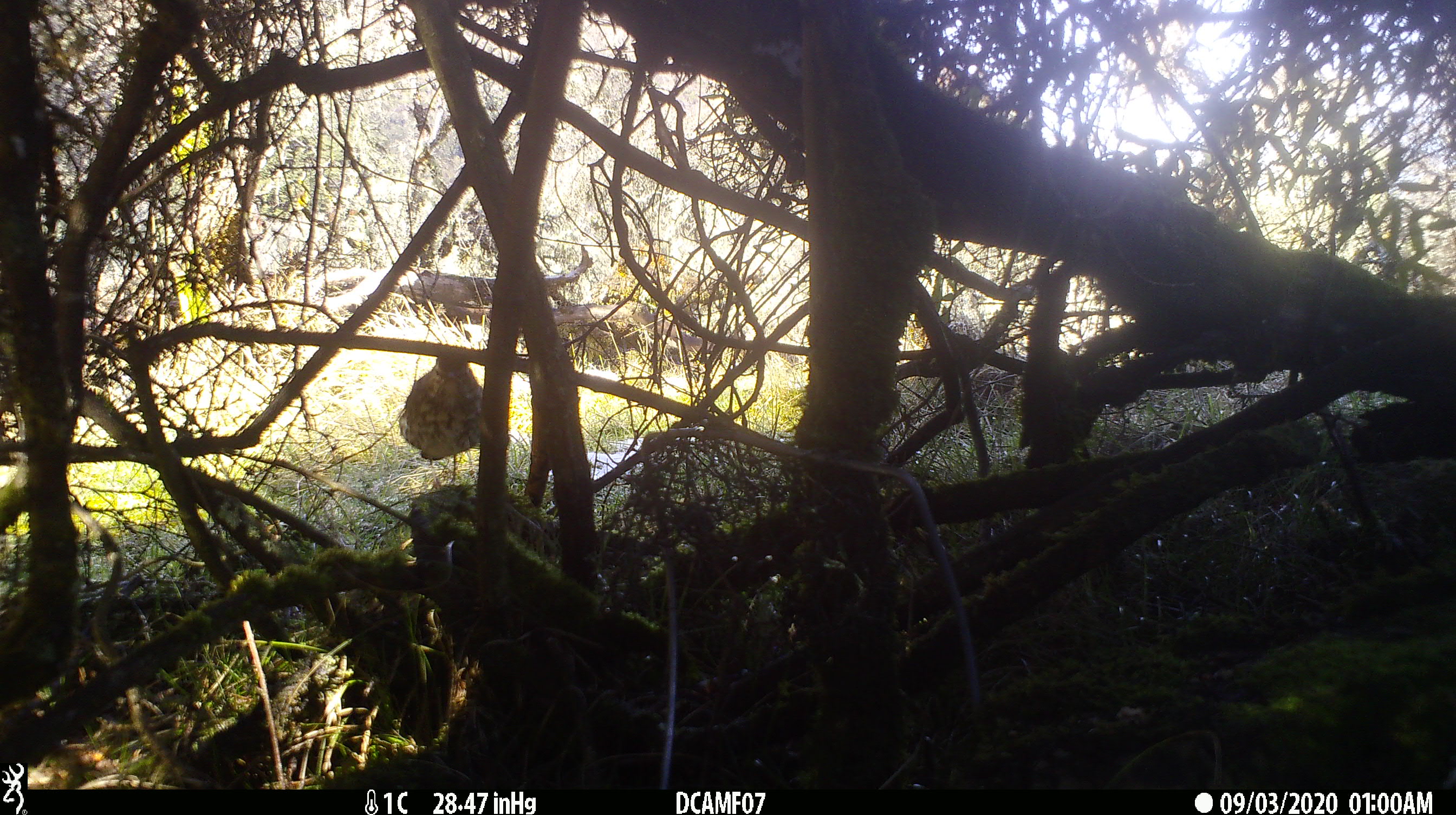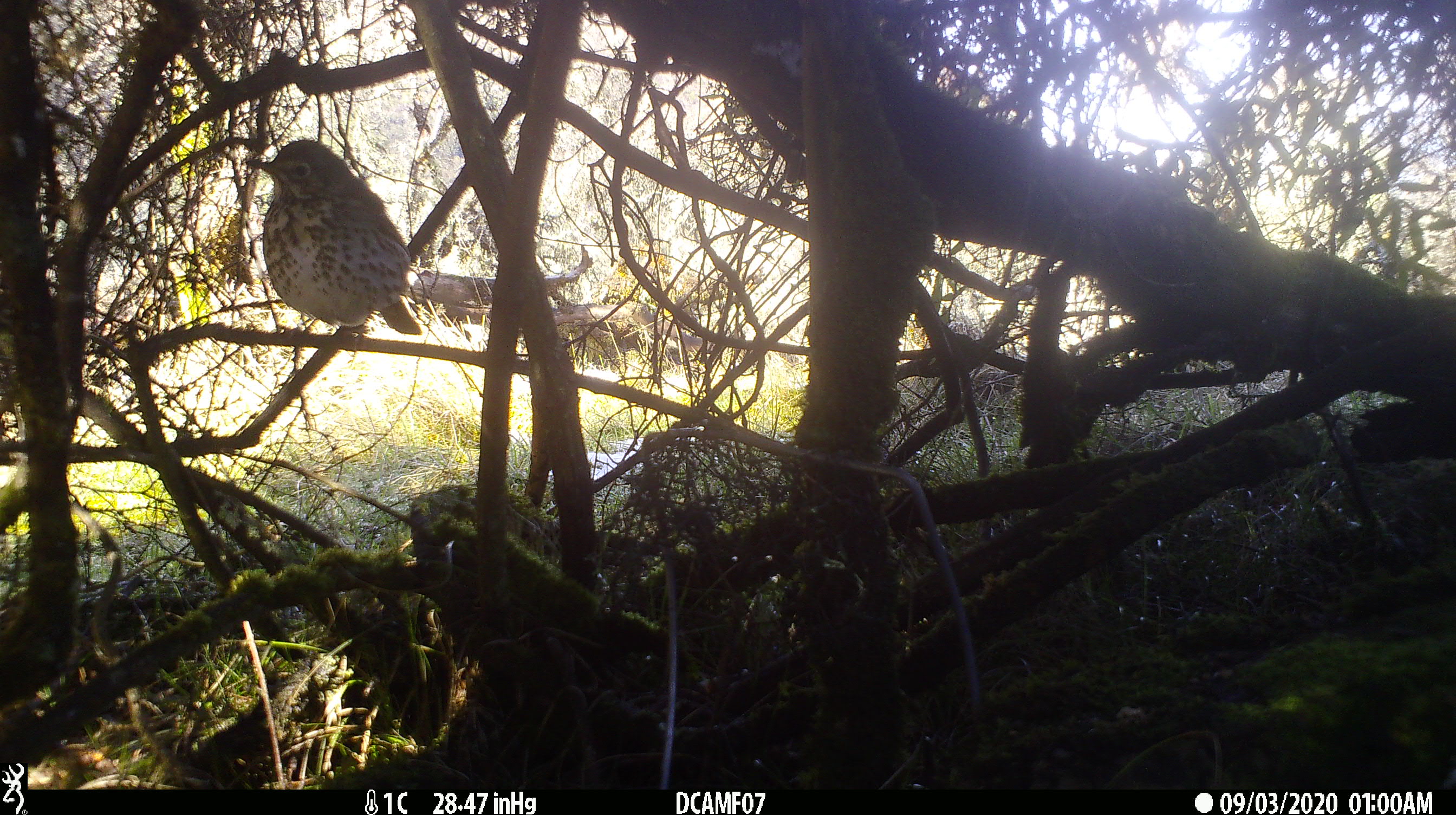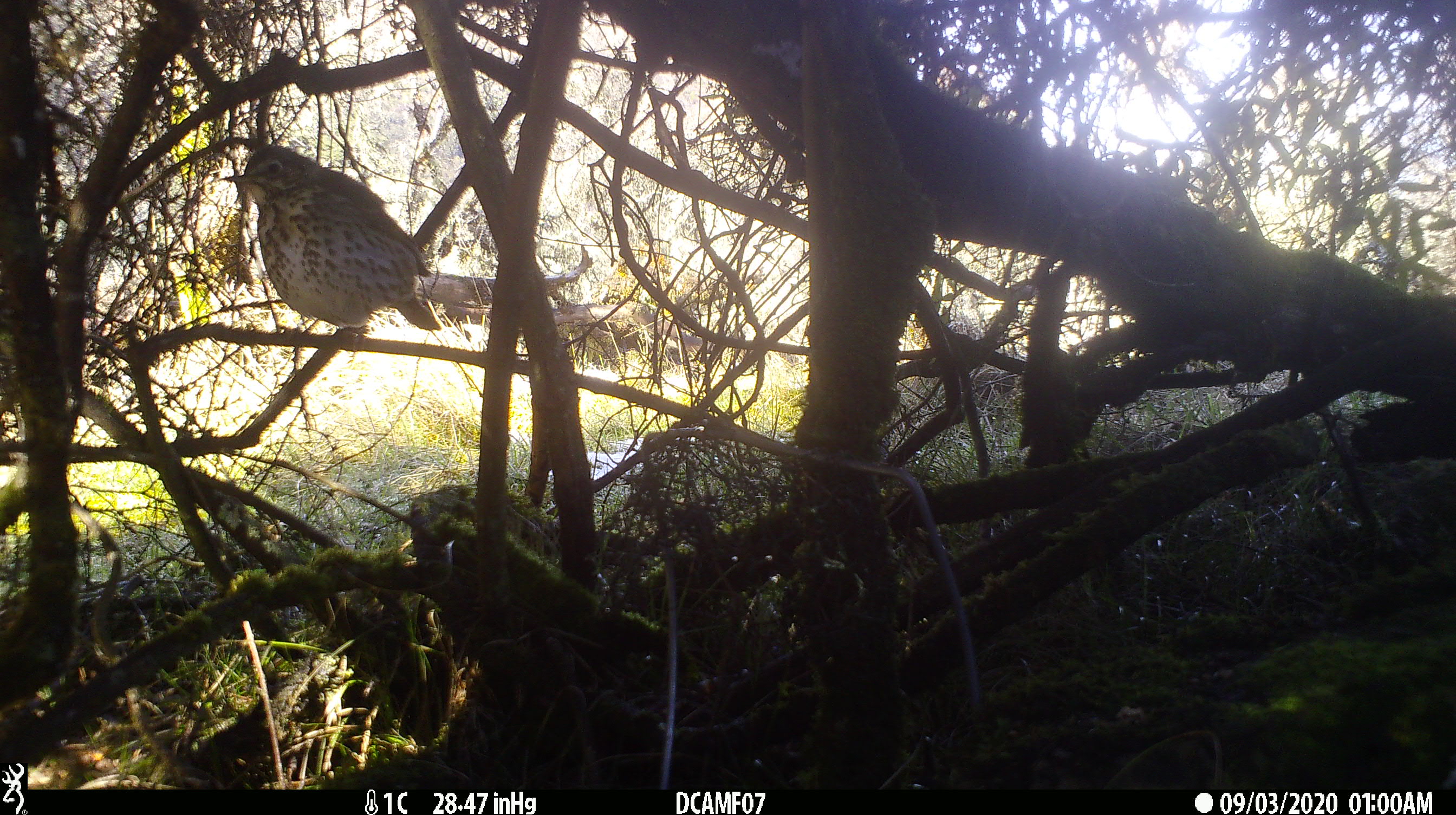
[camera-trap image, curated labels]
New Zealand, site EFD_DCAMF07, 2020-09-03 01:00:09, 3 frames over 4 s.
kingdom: Animalia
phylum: Chordata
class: Aves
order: Passeriformes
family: Turdidae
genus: Turdus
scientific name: Turdus philomelos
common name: song thrush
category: thrush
Thrush (song thrush) (Turdus philomelos).